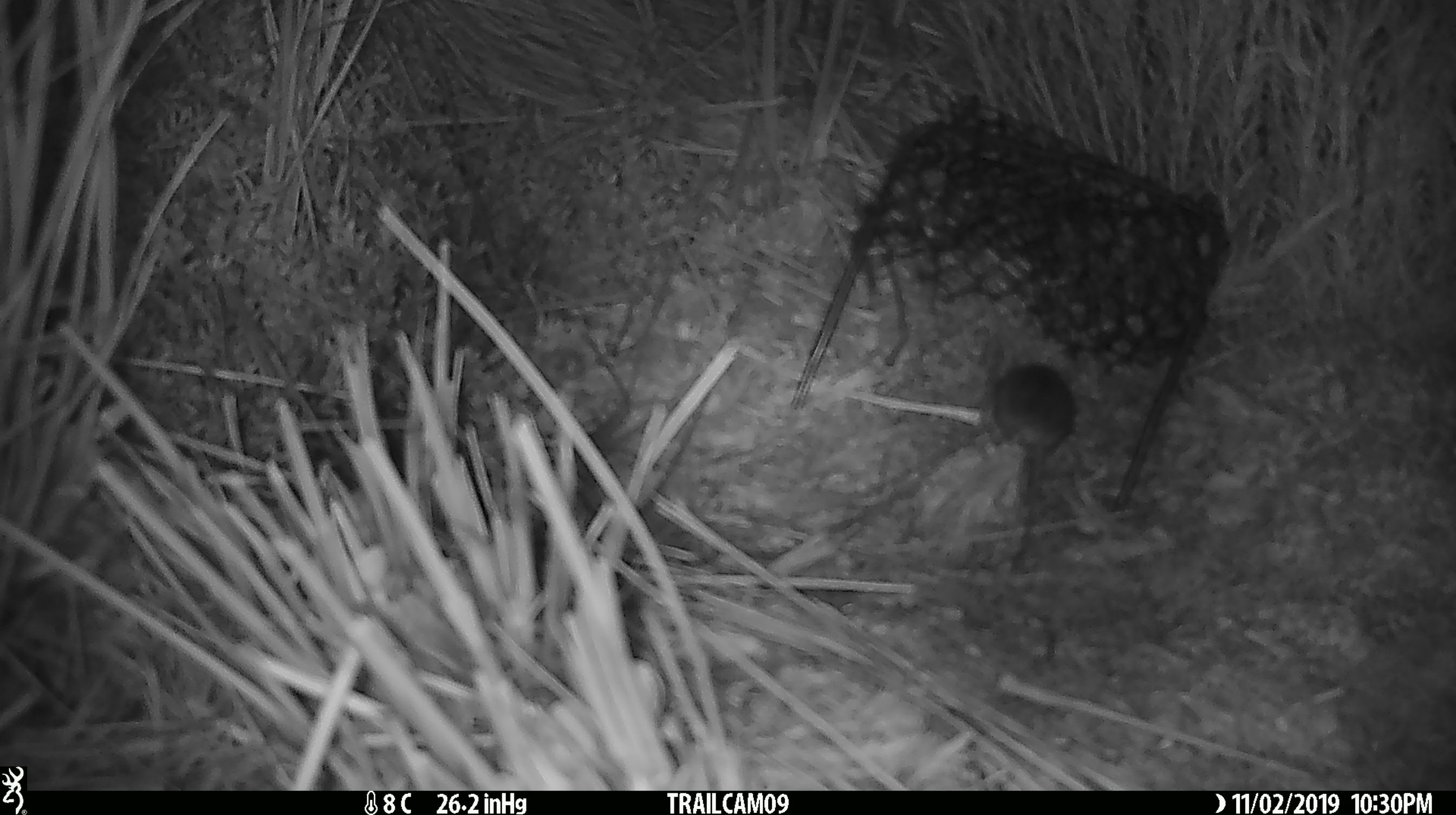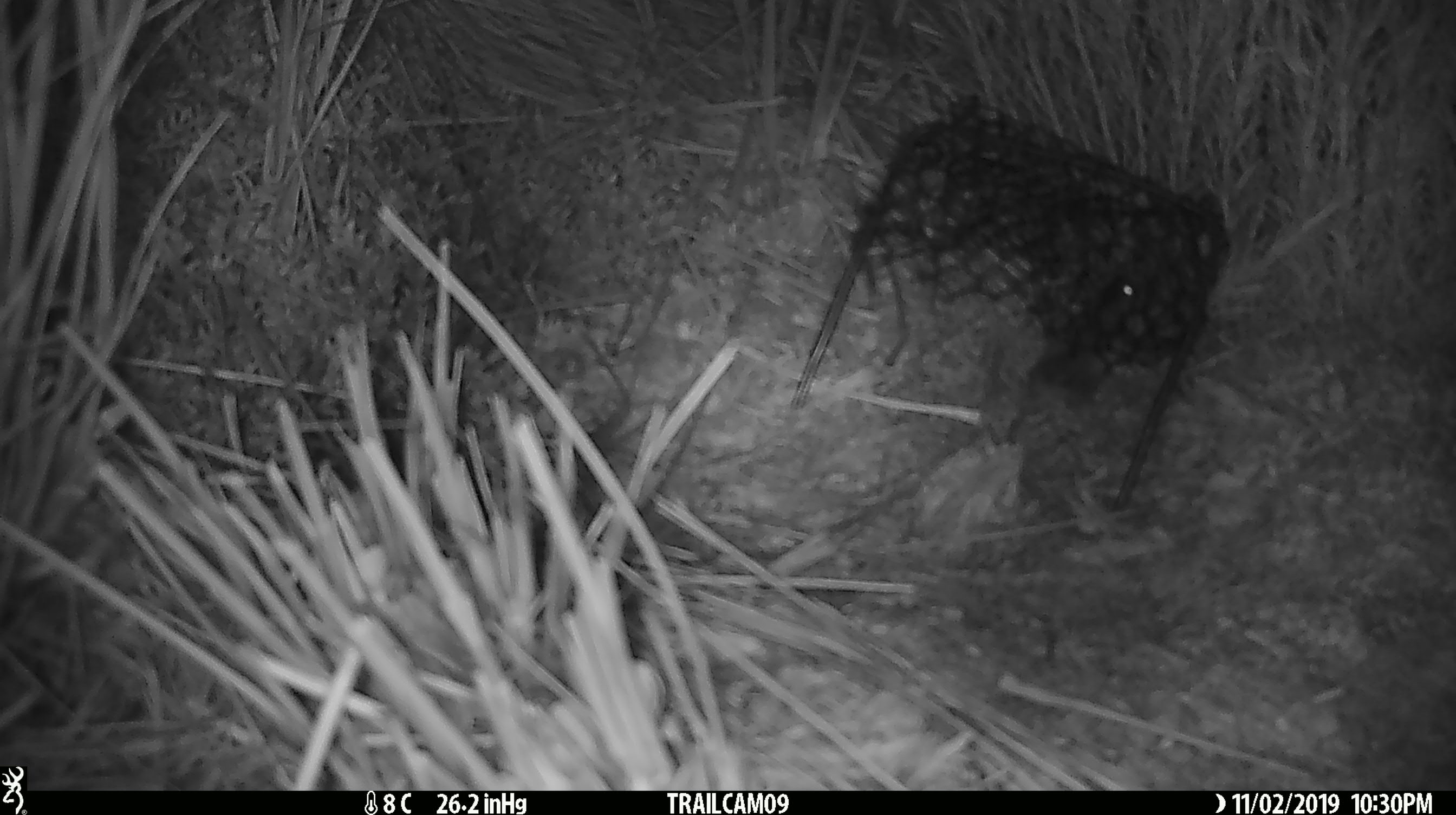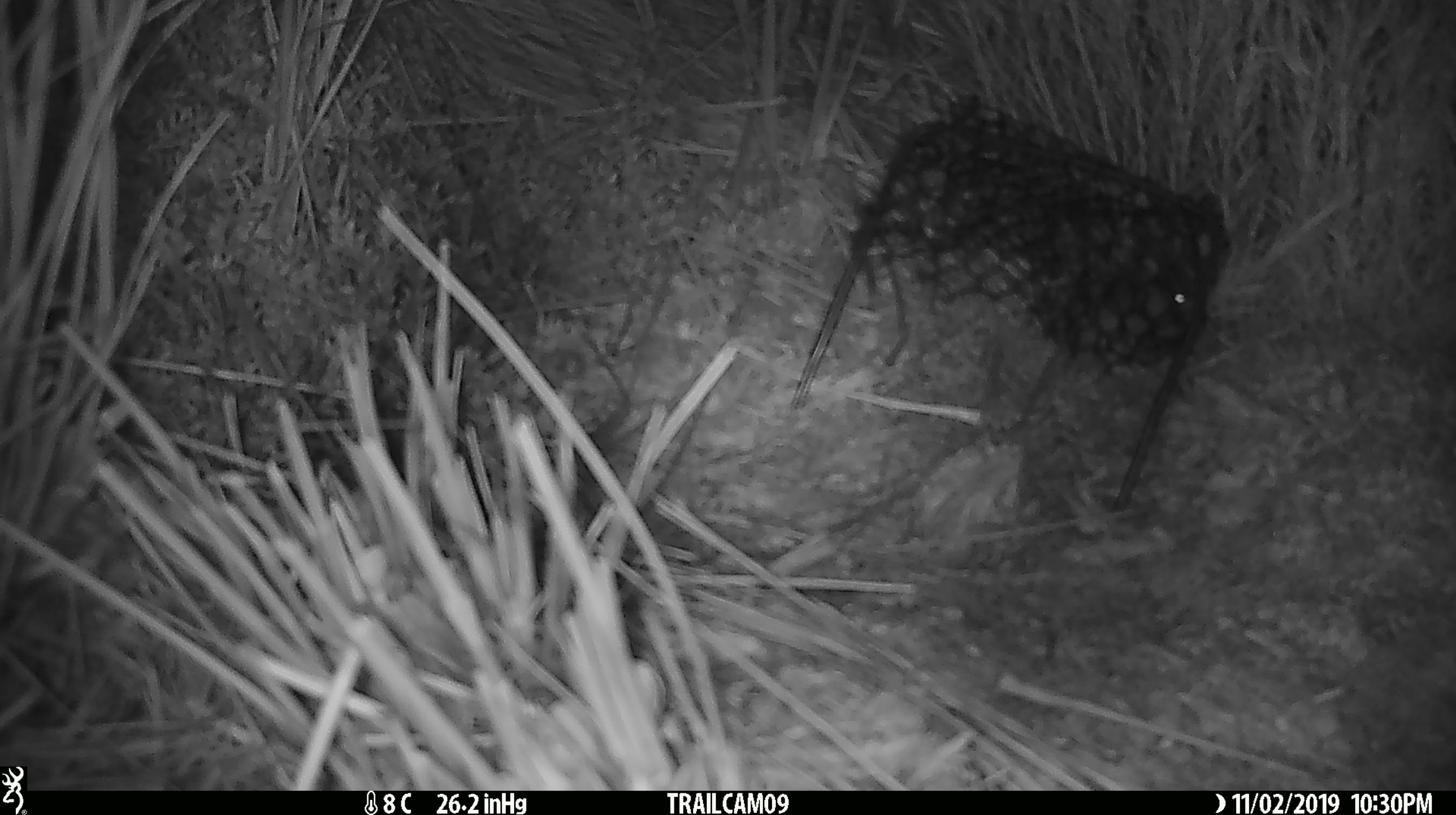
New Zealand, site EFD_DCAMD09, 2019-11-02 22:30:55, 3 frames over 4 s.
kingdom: Animalia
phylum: Chordata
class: Mammalia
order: Rodentia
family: Muridae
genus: Mus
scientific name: Mus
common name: mouse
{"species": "mouse (Mus)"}